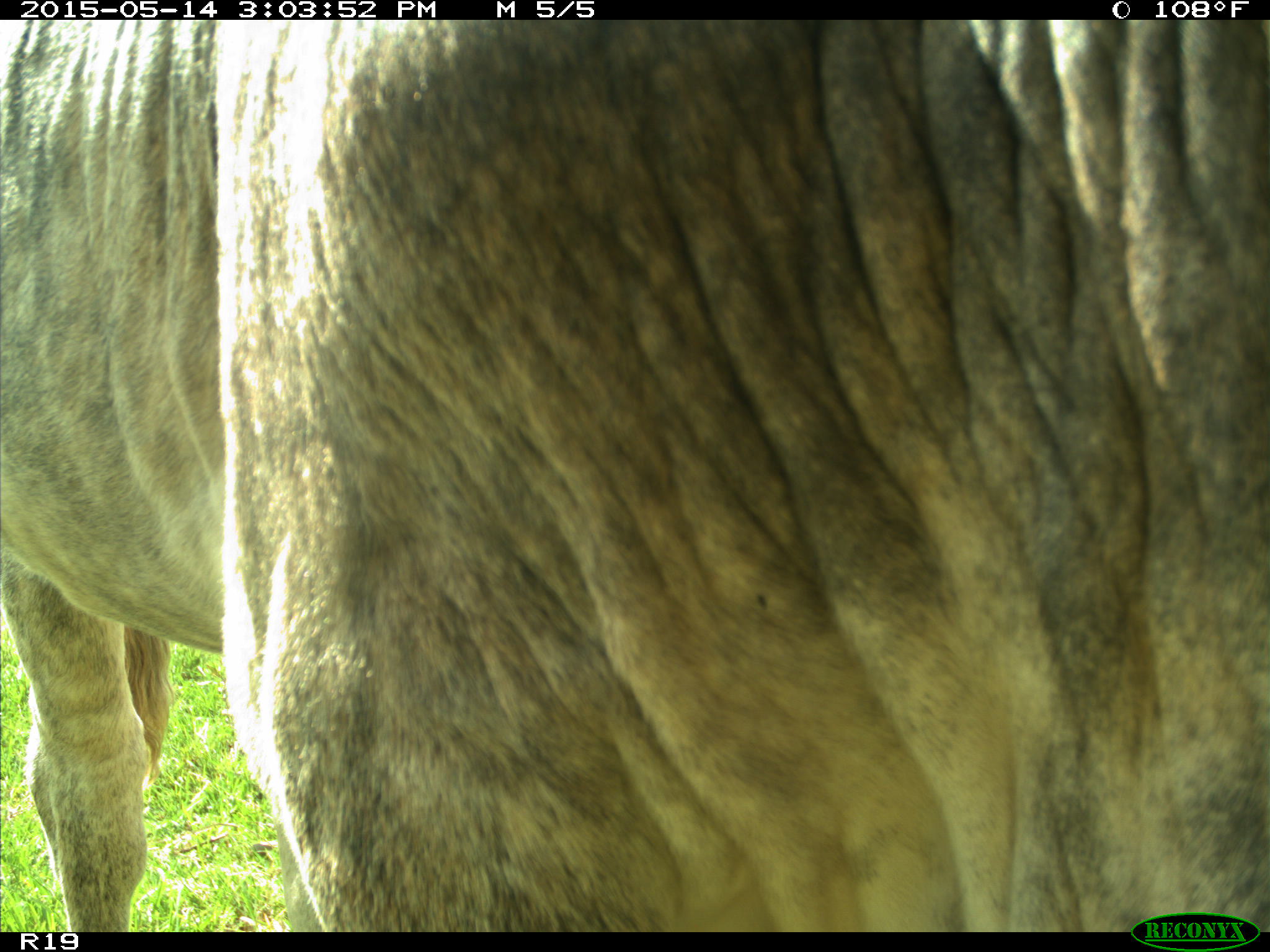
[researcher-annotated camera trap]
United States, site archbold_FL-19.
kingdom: Animalia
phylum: Chordata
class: Mammalia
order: Artiodactyla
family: Bovidae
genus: Bos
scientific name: Bos taurus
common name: domestic cow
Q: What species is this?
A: Bos taurus (domestic cow).